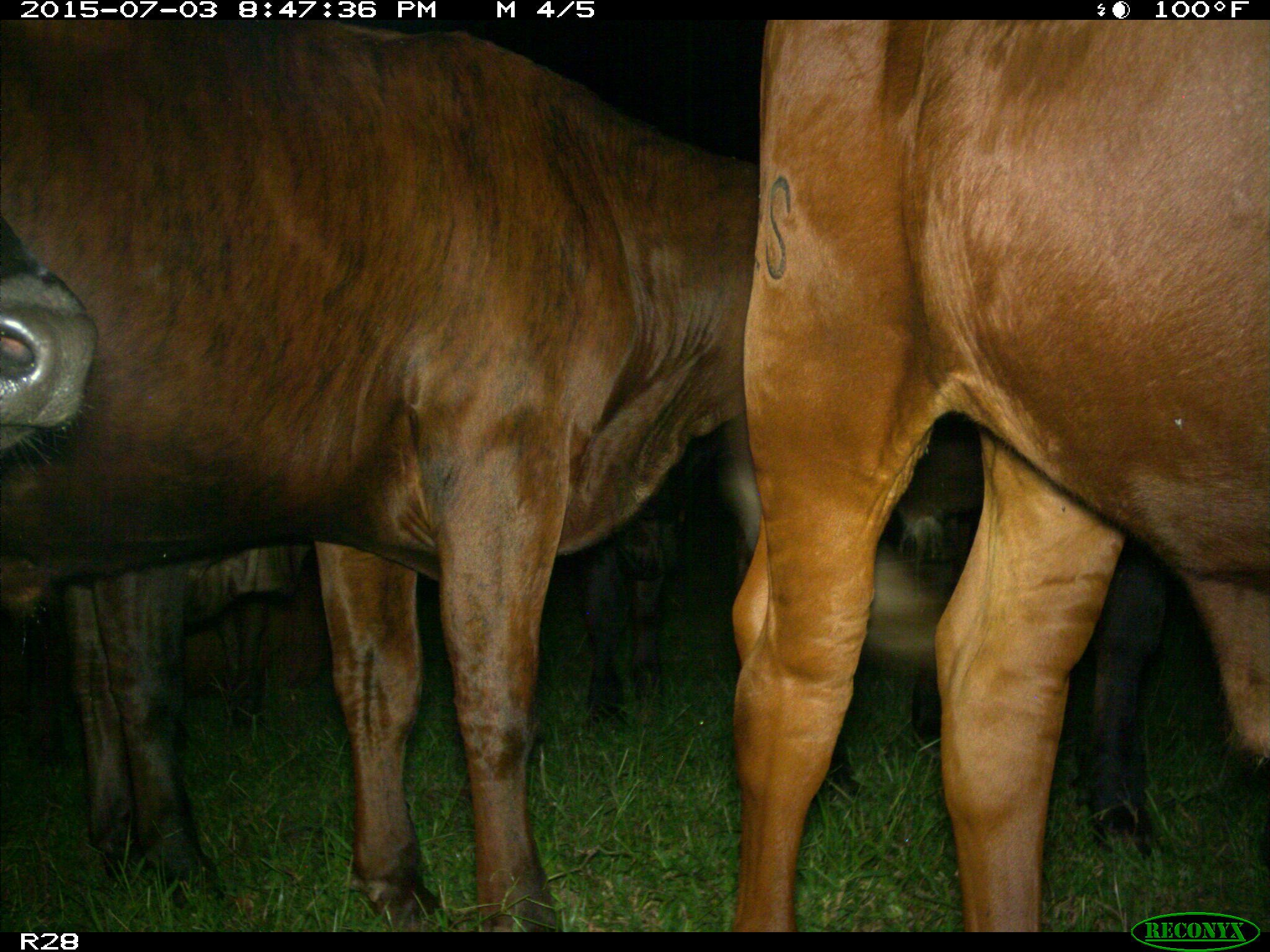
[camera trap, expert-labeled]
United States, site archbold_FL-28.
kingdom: Animalia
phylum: Chordata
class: Mammalia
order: Artiodactyla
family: Bovidae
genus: Bos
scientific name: Bos taurus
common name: domestic cow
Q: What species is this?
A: Bos taurus (domestic cow).